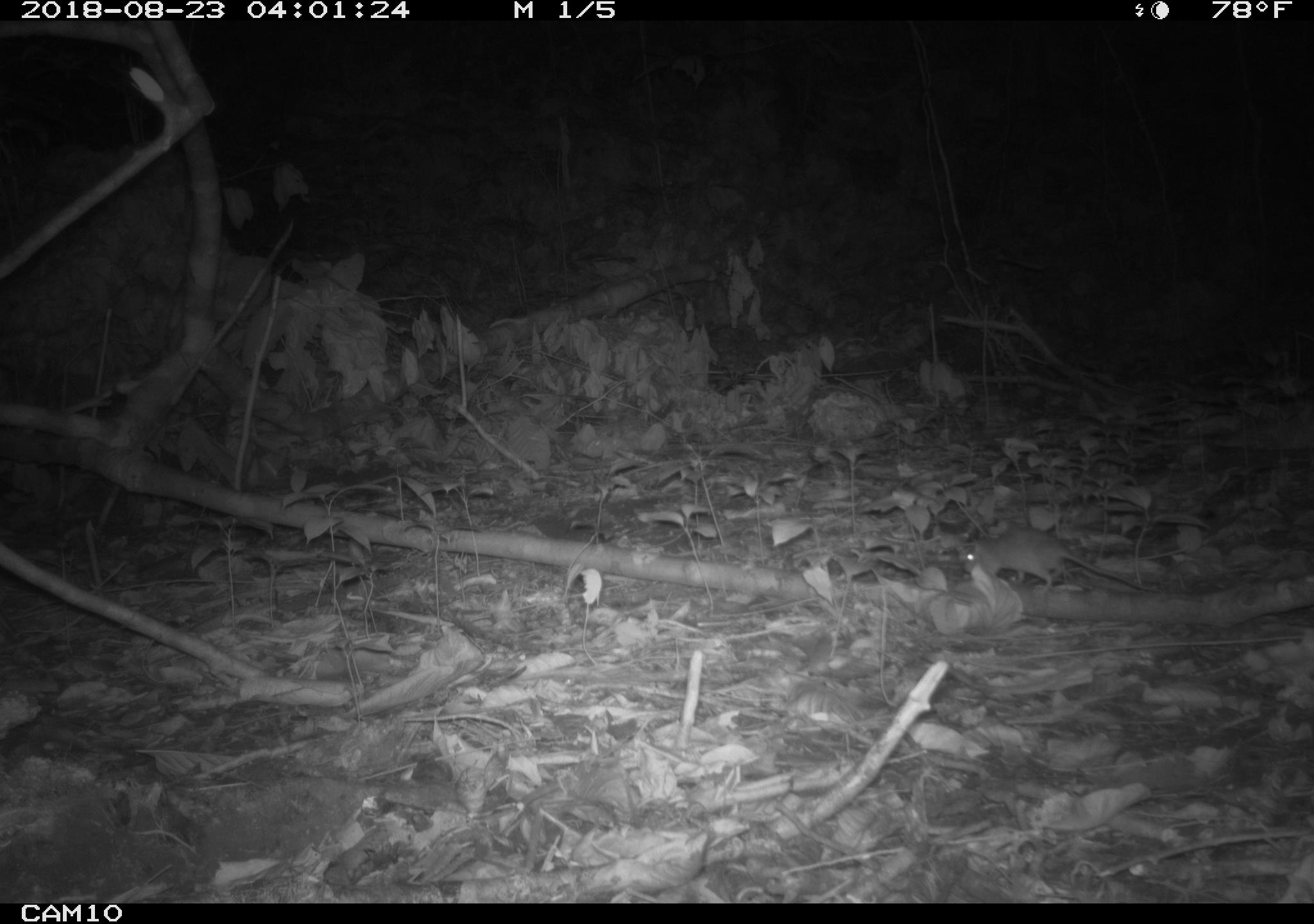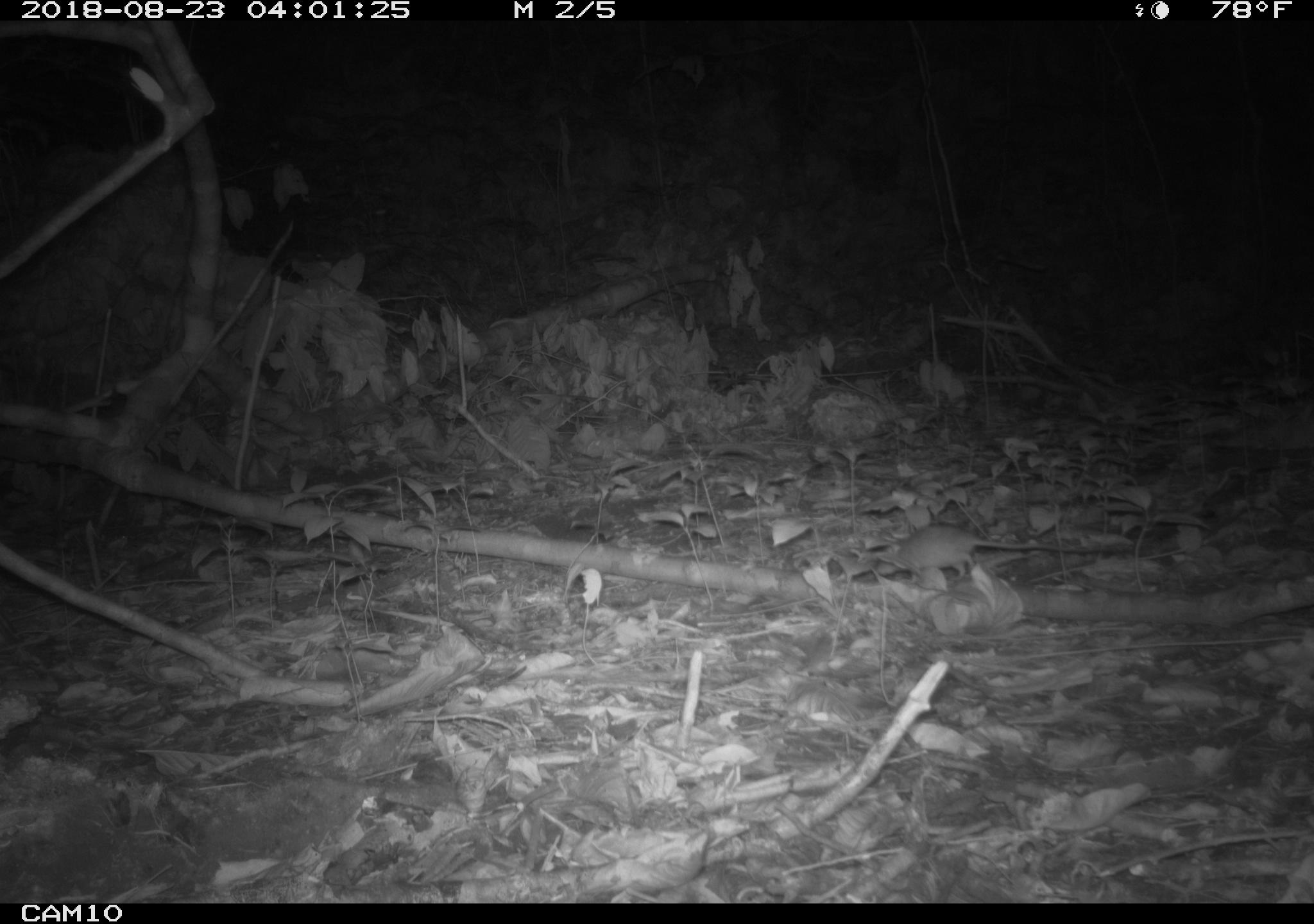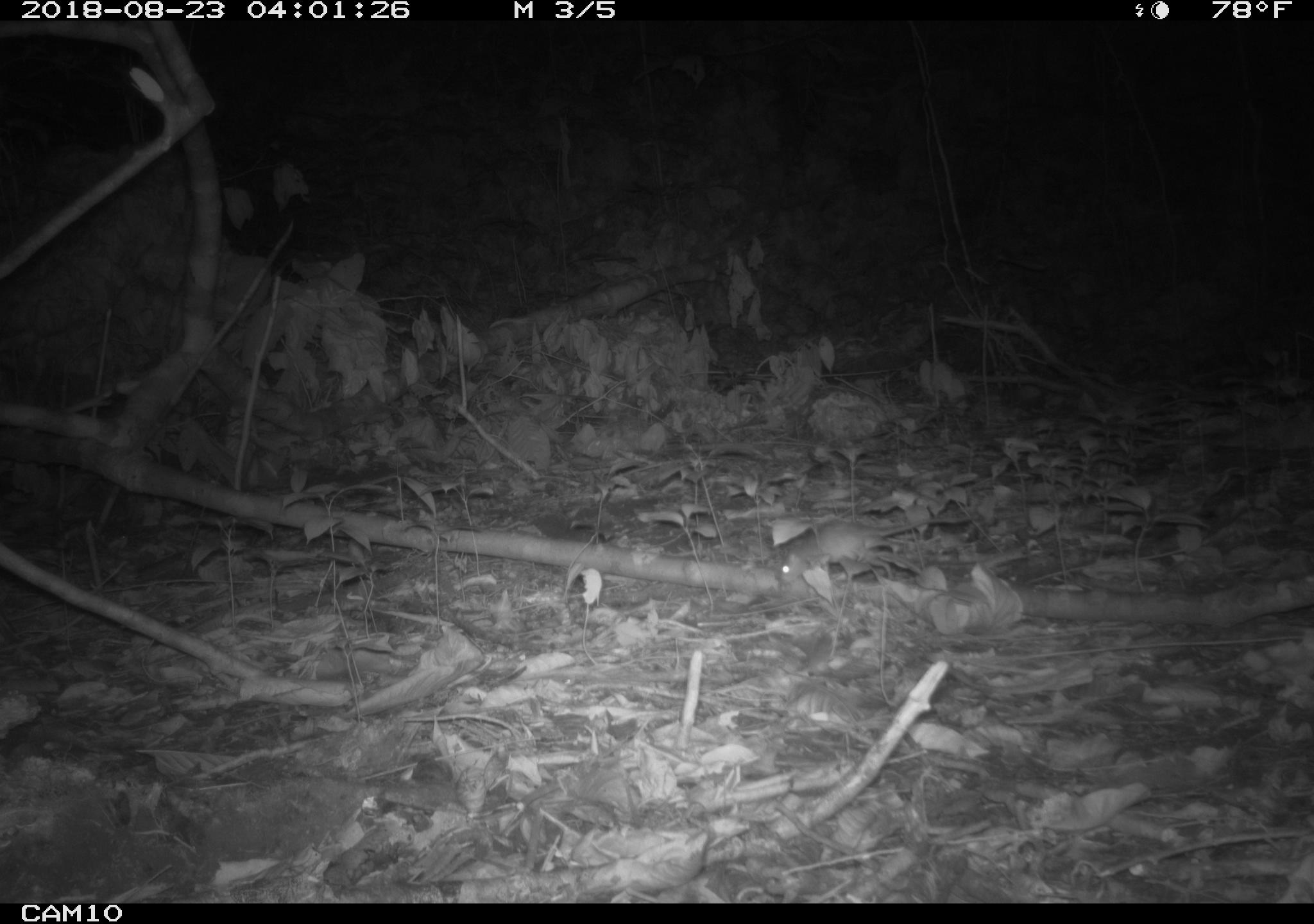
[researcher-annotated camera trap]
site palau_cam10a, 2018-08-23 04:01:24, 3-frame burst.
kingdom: Animalia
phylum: Chordata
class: Mammalia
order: Rodentia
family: Muridae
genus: Rattus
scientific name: Rattus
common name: rat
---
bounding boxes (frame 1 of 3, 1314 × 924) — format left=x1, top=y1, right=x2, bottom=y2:
rat: left=957, top=524, right=1166, bottom=594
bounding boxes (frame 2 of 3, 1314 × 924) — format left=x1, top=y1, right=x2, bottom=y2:
rat: left=892, top=526, right=1108, bottom=581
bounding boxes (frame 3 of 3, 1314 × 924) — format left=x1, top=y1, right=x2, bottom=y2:
rat: left=770, top=513, right=957, bottom=587